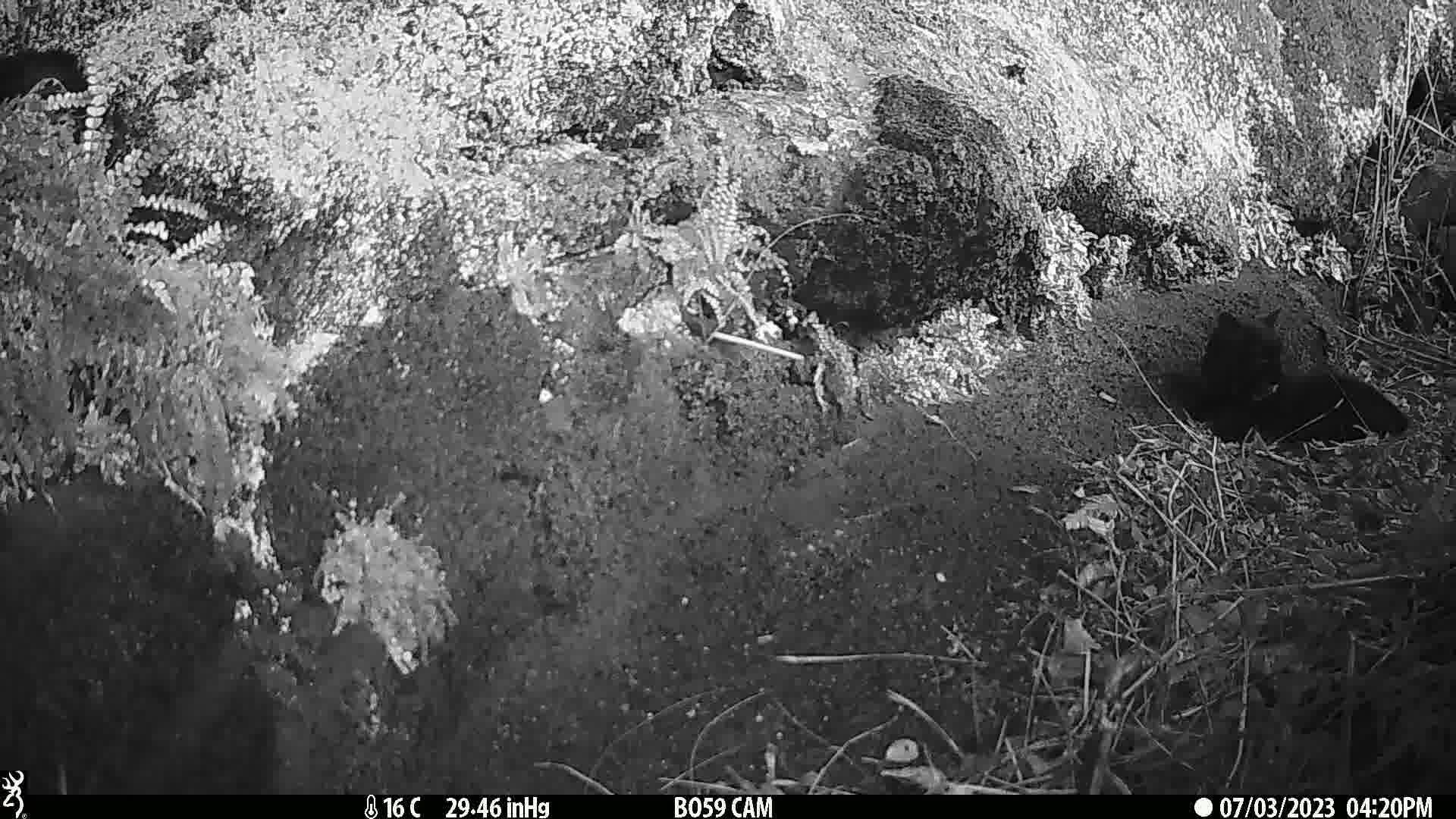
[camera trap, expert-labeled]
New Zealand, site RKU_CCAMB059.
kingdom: Animalia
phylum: Chordata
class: Mammalia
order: Carnivora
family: Felidae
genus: Felis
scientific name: Felis catus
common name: domestic cat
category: cat